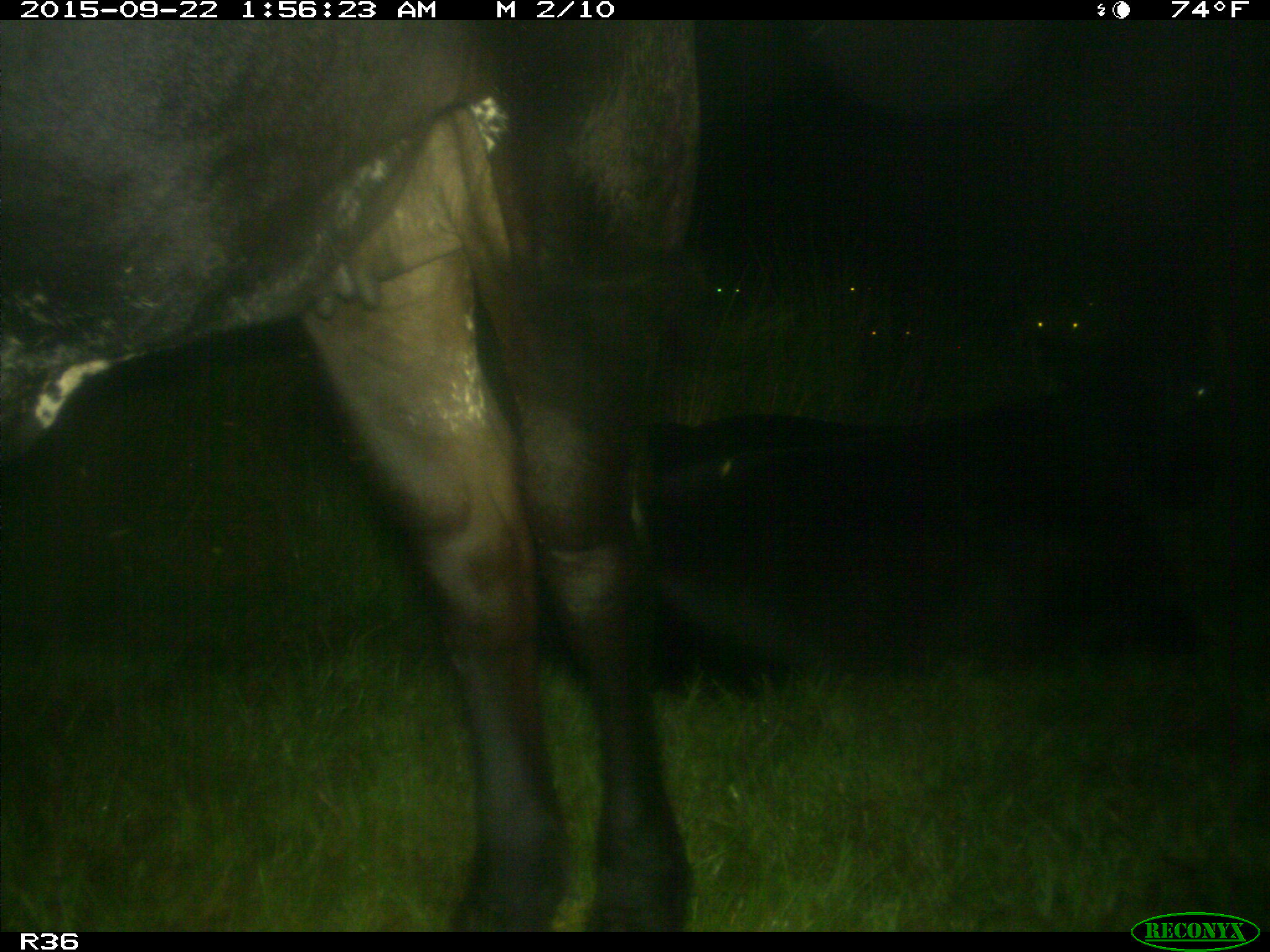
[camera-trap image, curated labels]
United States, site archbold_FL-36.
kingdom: Animalia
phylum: Chordata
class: Mammalia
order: Artiodactyla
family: Bovidae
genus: Bos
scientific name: Bos taurus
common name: domestic cow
Bos taurus (domestic cow).